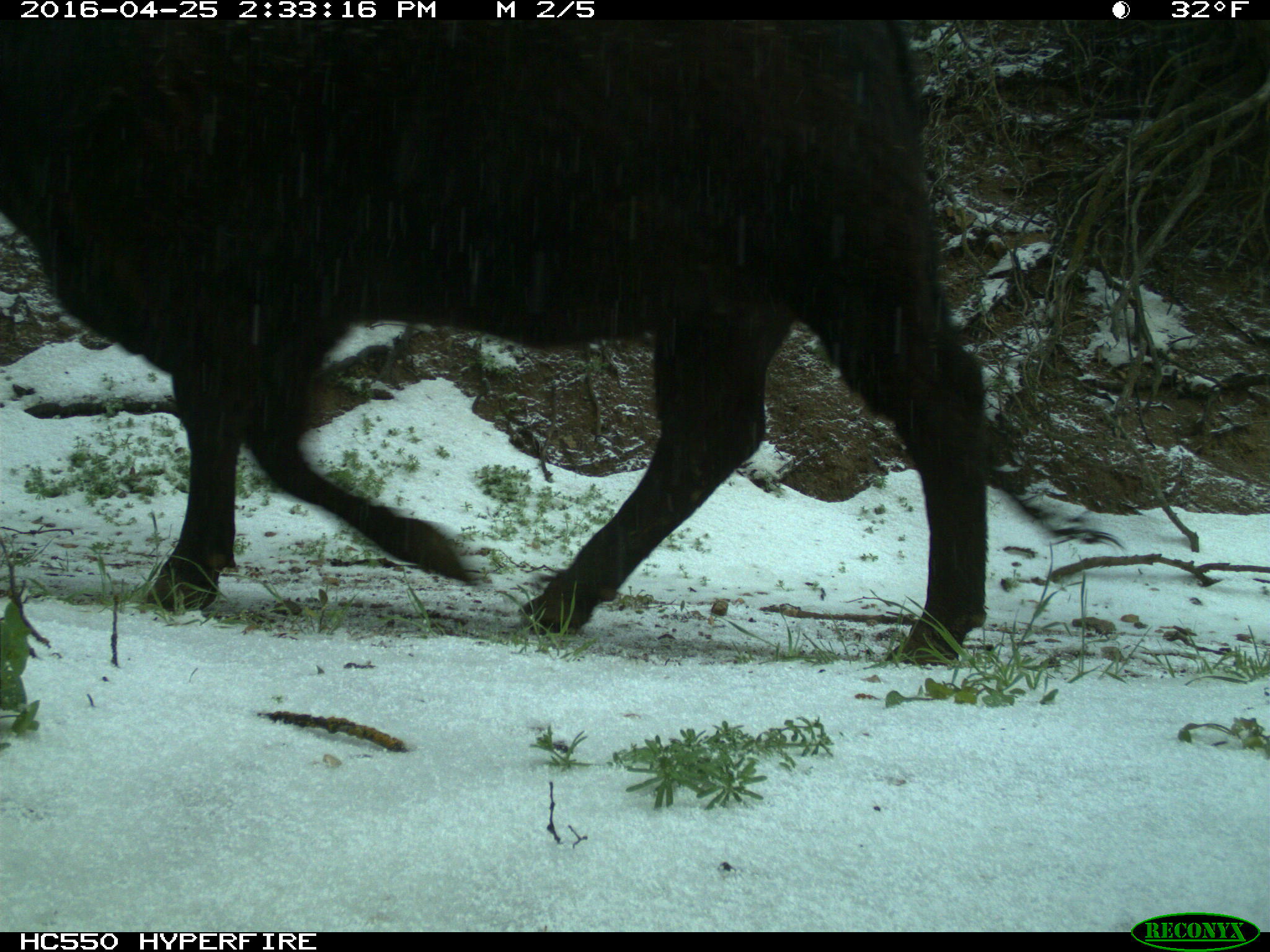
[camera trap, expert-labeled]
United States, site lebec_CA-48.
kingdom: Animalia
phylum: Chordata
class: Mammalia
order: Artiodactyla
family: Bovidae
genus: Bos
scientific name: Bos taurus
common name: domestic cow